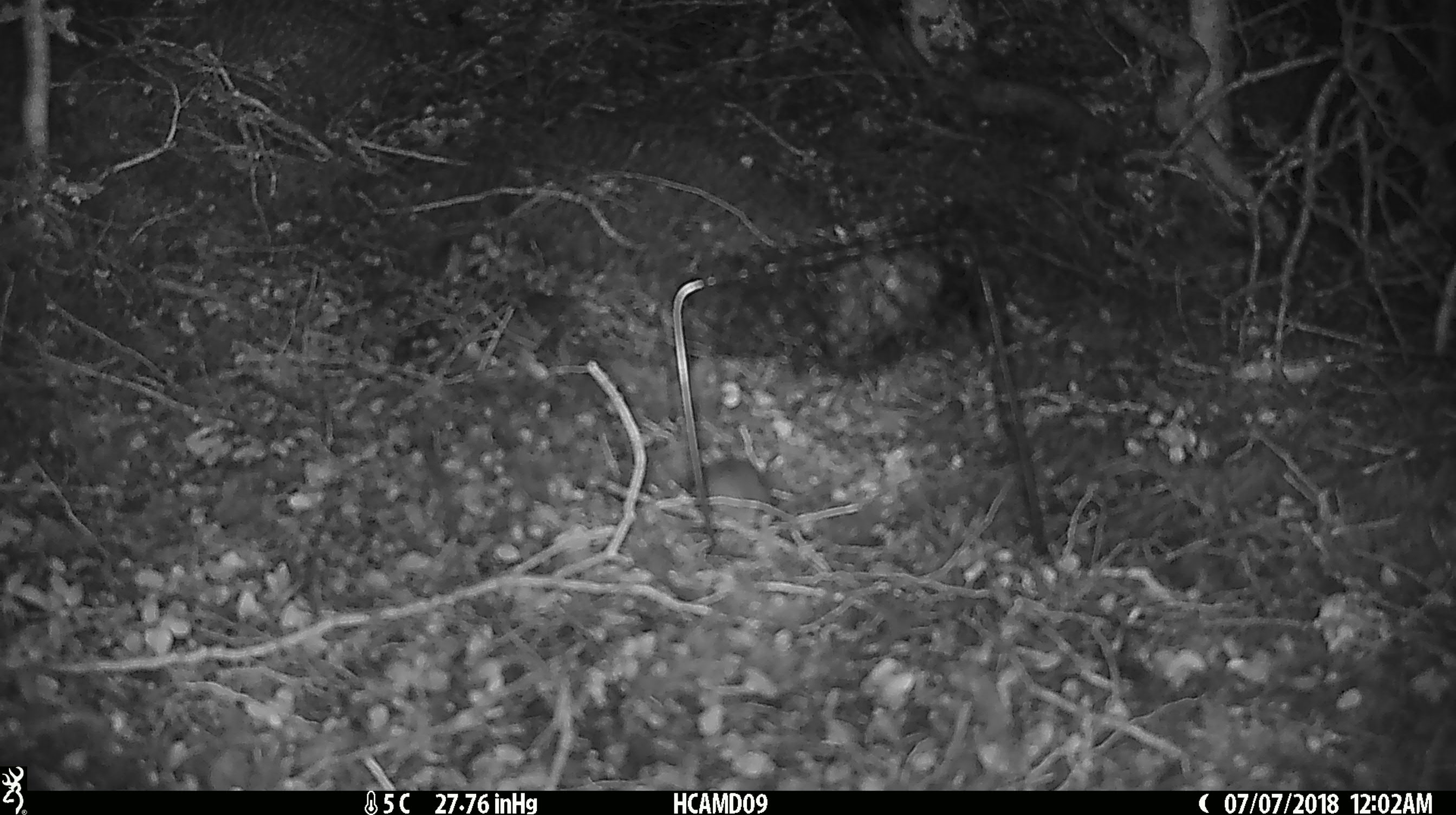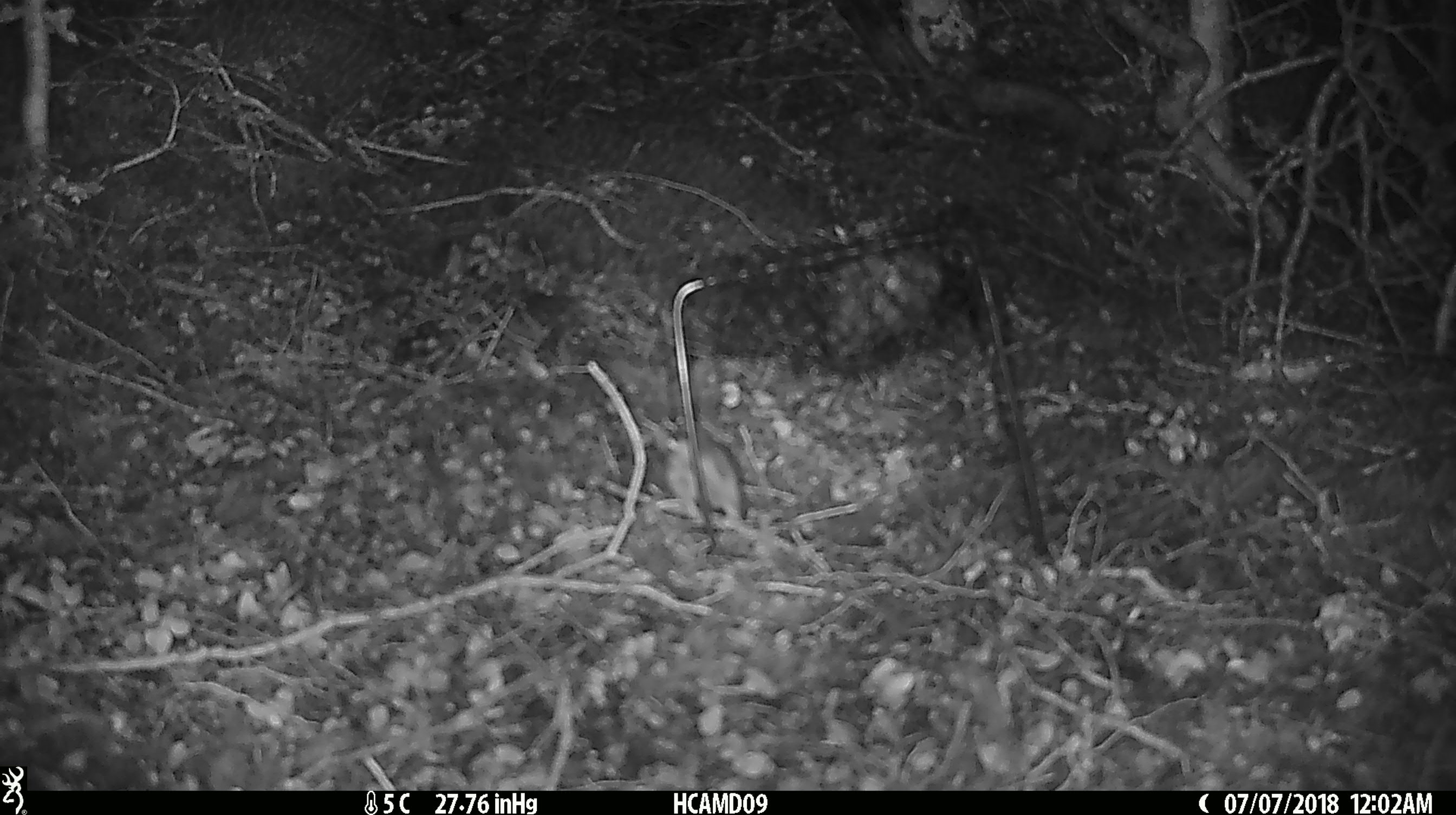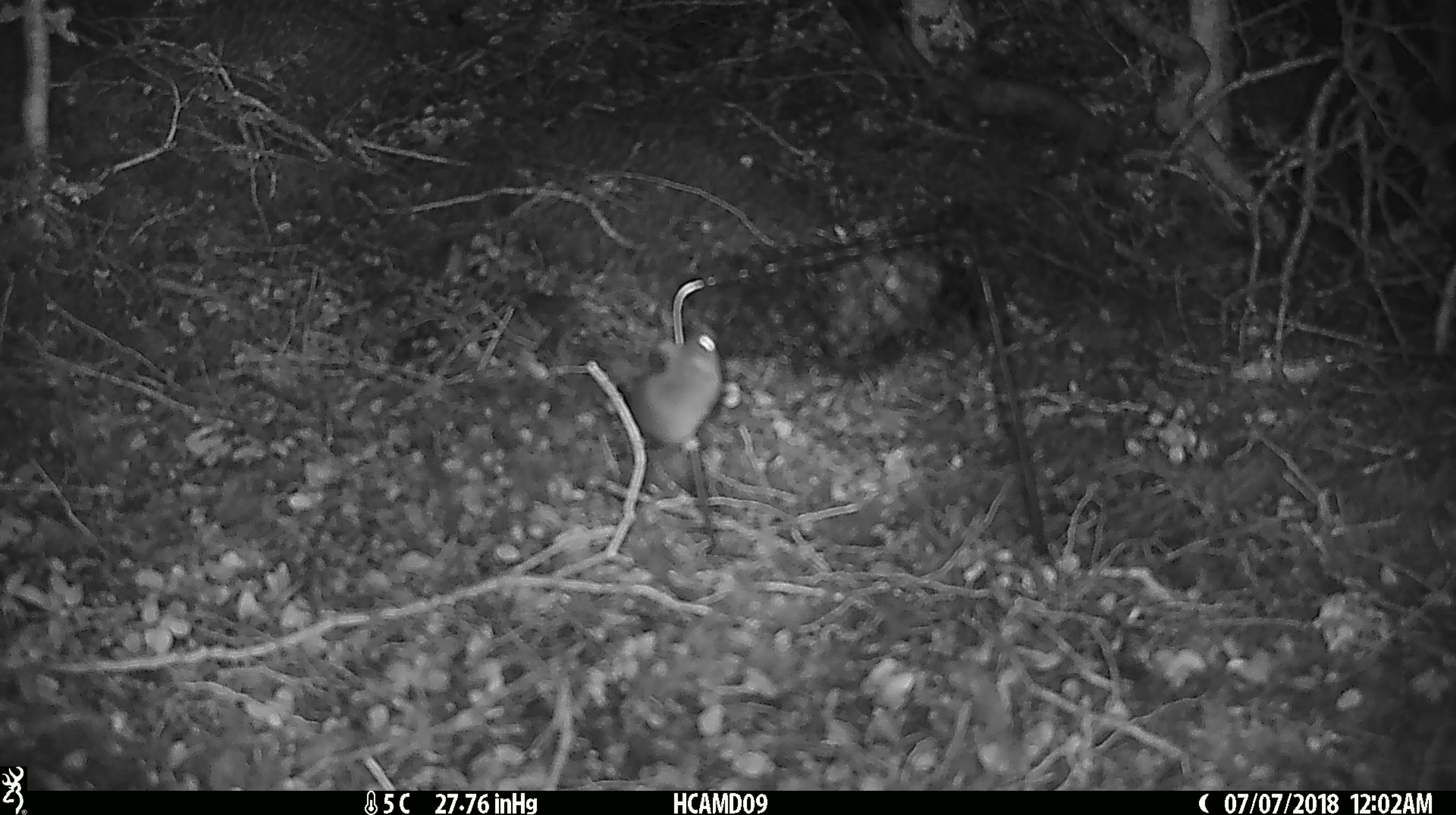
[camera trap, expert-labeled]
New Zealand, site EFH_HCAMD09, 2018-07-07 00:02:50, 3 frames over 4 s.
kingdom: Animalia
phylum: Chordata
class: Mammalia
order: Rodentia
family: Muridae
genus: Mus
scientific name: Mus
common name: mouse